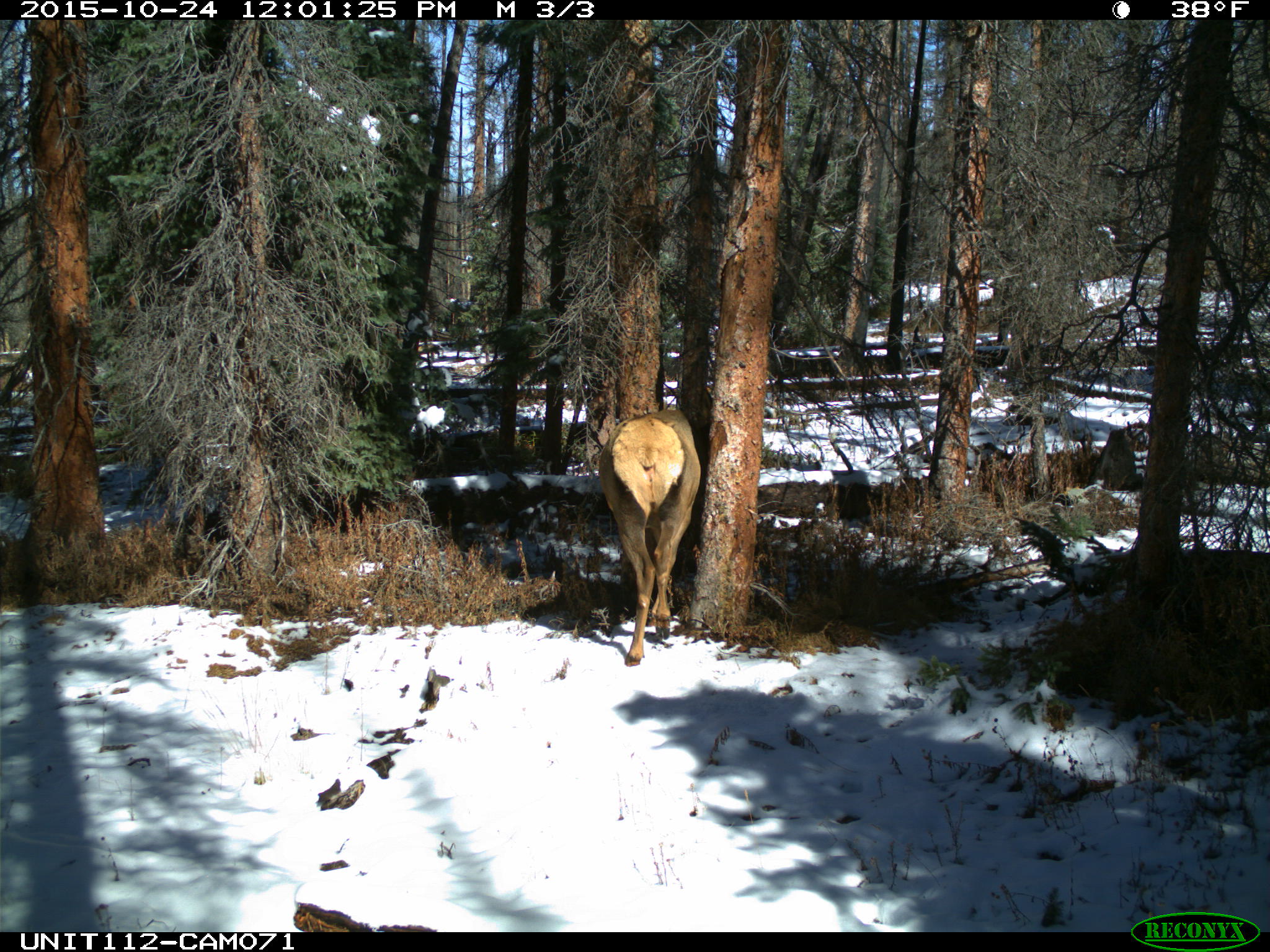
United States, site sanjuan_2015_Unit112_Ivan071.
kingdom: Animalia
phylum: Chordata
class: Mammalia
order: Artiodactyla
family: Cervidae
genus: Cervus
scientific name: Cervus elaphus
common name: red deer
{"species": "Cervus elaphus (red deer)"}